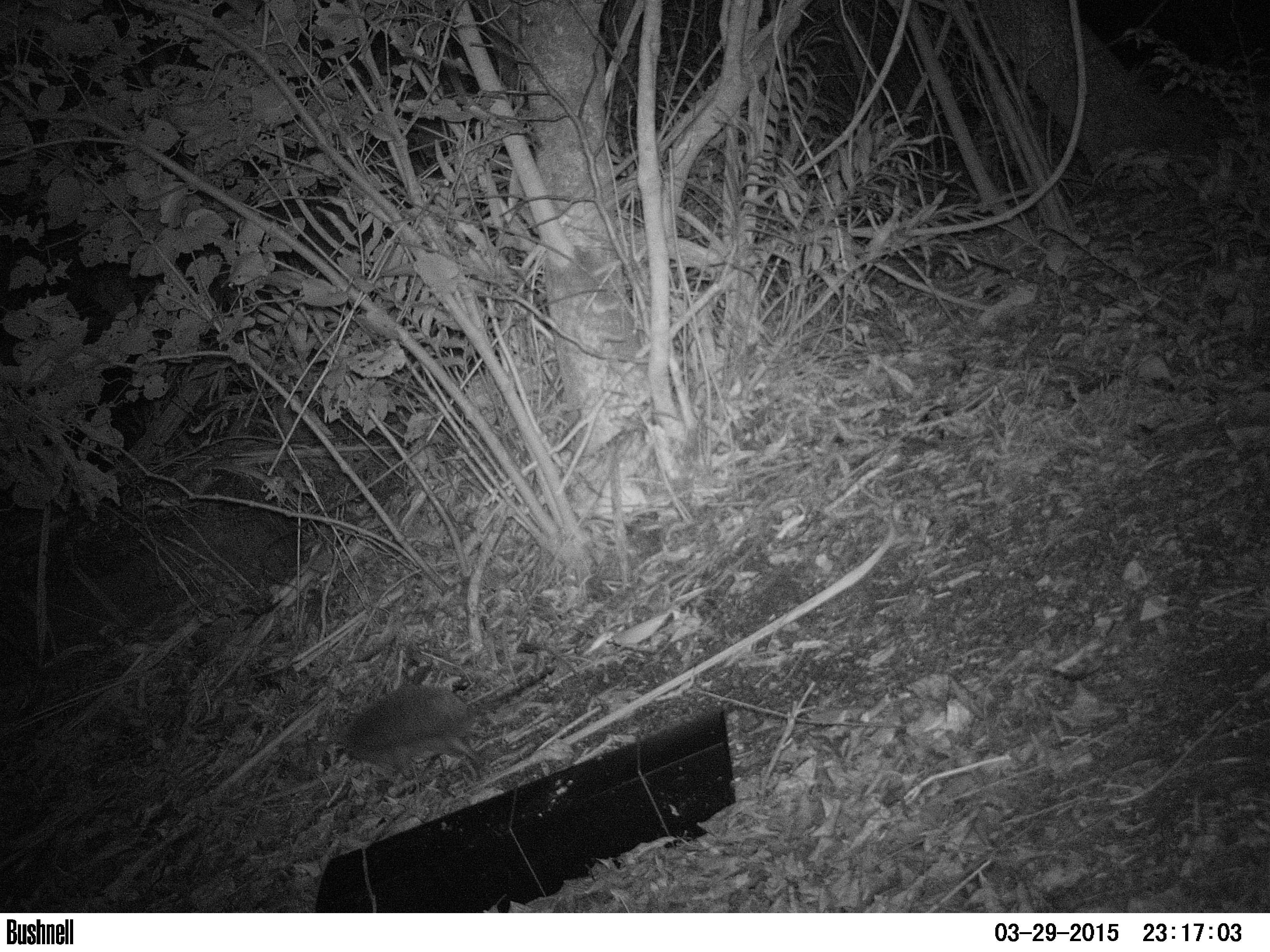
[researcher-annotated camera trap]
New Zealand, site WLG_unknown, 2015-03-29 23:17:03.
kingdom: Animalia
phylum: Chordata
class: Mammalia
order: Eulipotyphla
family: Erinaceidae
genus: Erinaceus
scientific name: Erinaceus europaeus europaeus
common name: european hedgehog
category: hedgehog